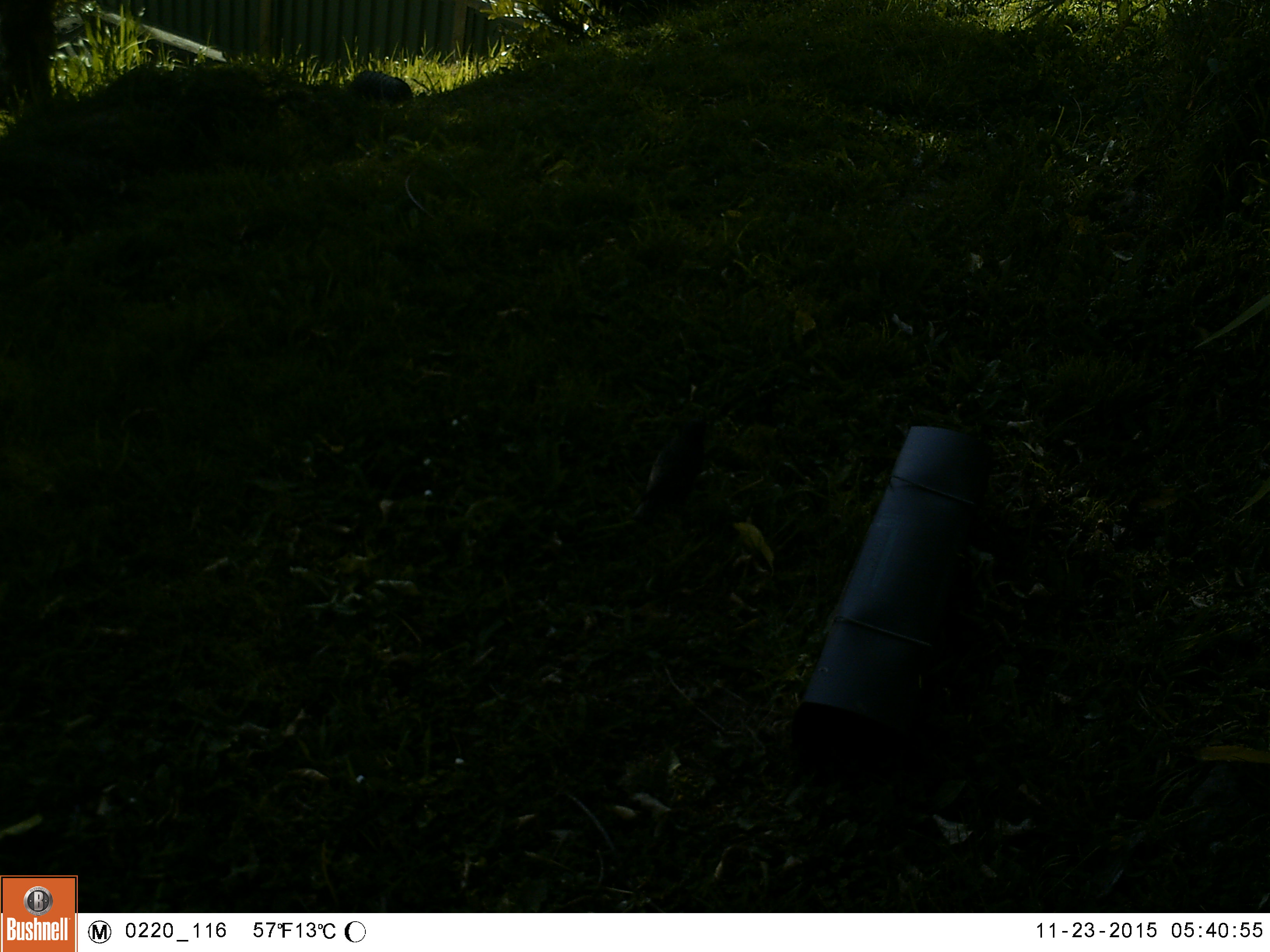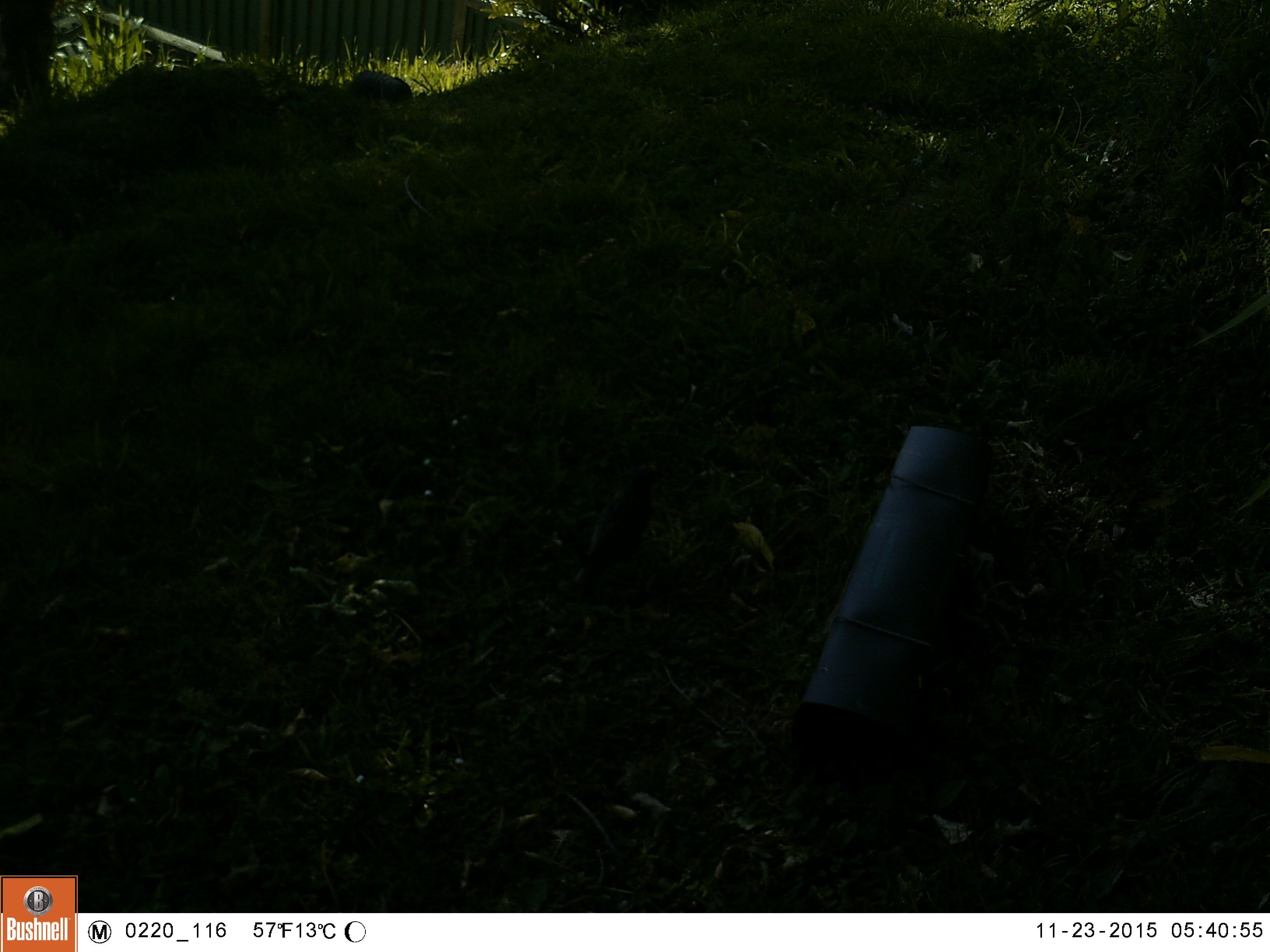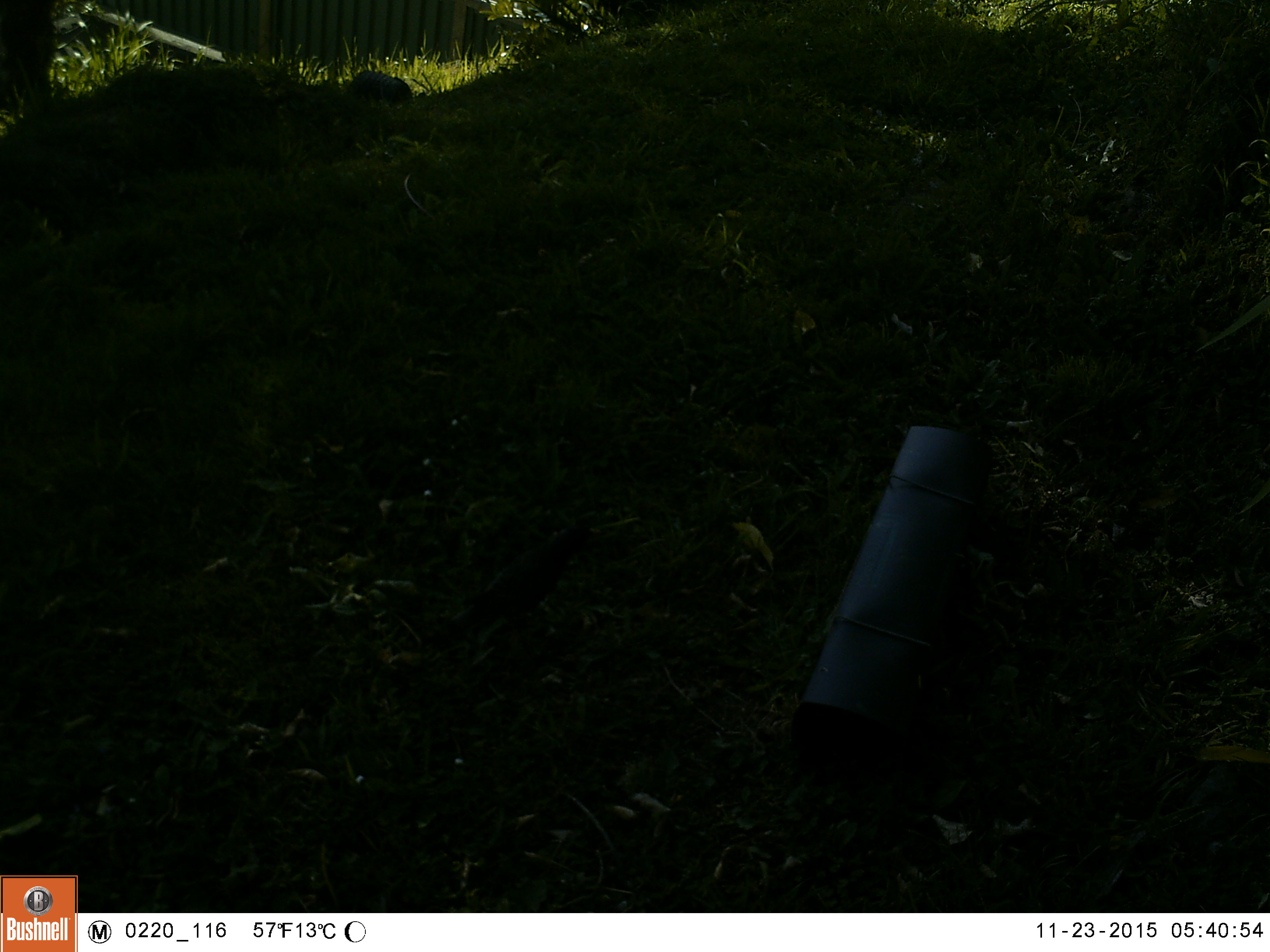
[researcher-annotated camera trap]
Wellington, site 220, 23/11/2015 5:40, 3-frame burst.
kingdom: Animalia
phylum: Chordata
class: Aves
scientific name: Aves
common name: bird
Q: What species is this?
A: Bird (Aves).